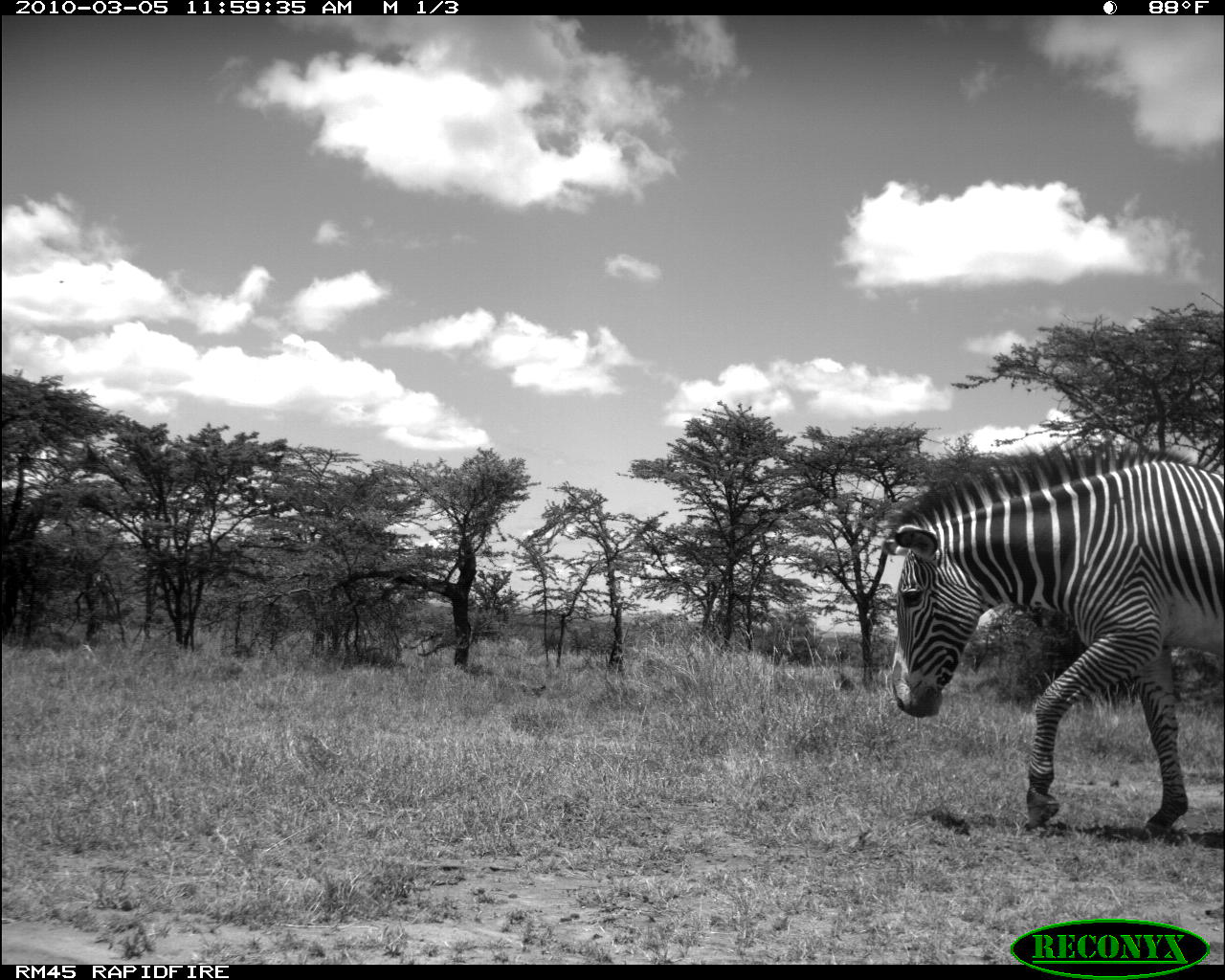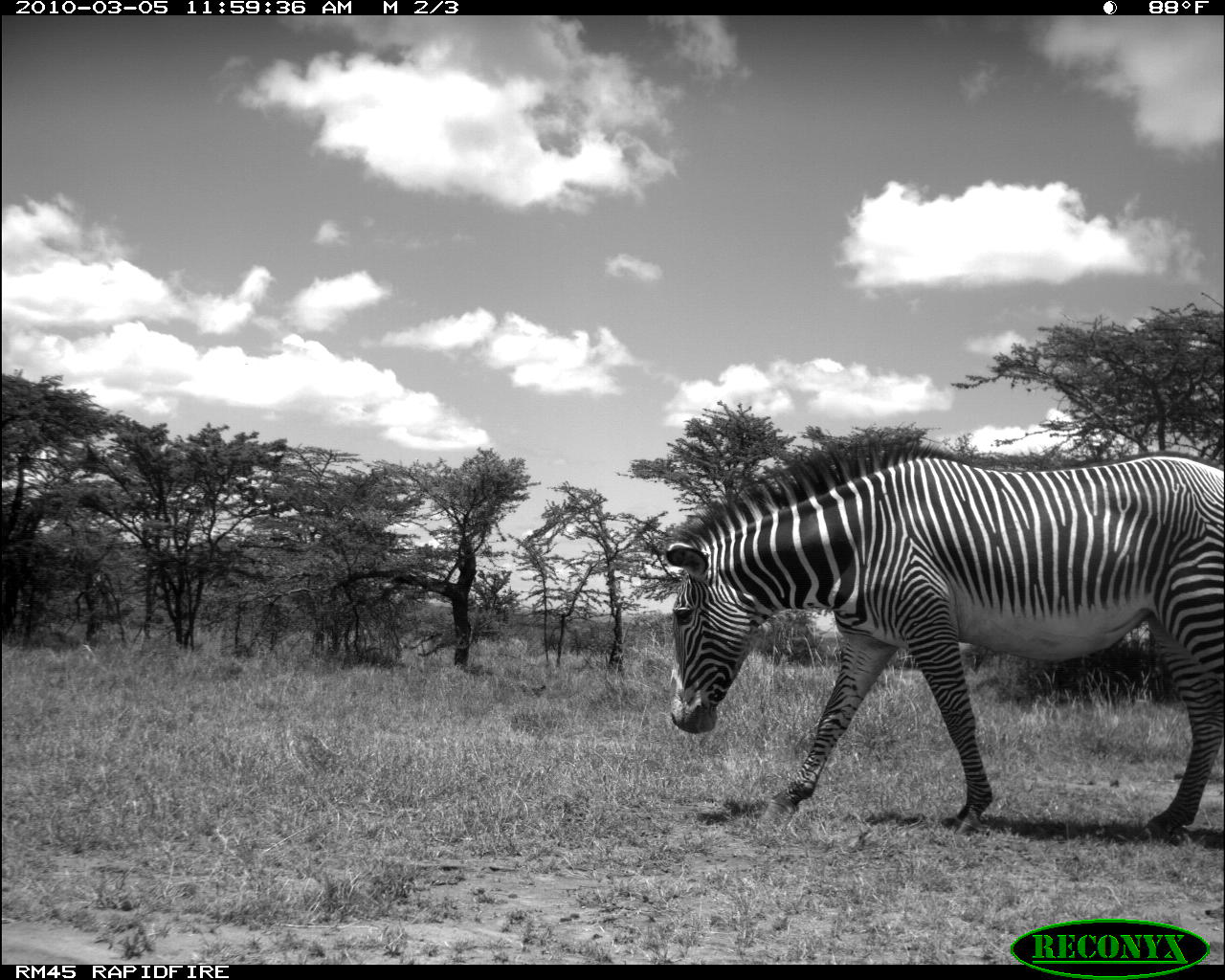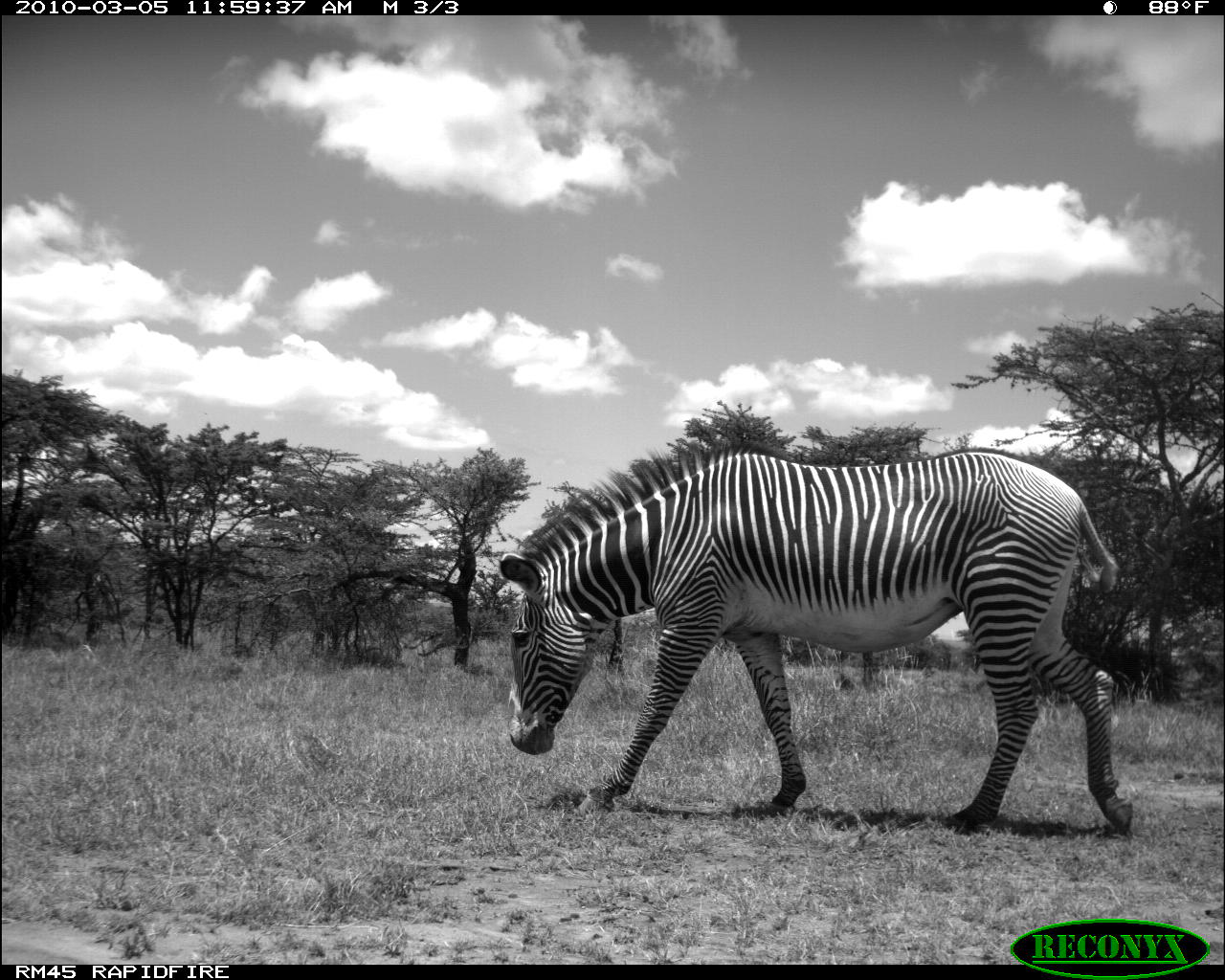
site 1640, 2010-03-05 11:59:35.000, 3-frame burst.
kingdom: Animalia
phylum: Chordata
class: Mammalia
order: Perissodactyla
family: Equidae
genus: Equus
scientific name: Equus grevyi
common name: grévy's zebra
Equus grevyi (grévy's zebra), count 1.